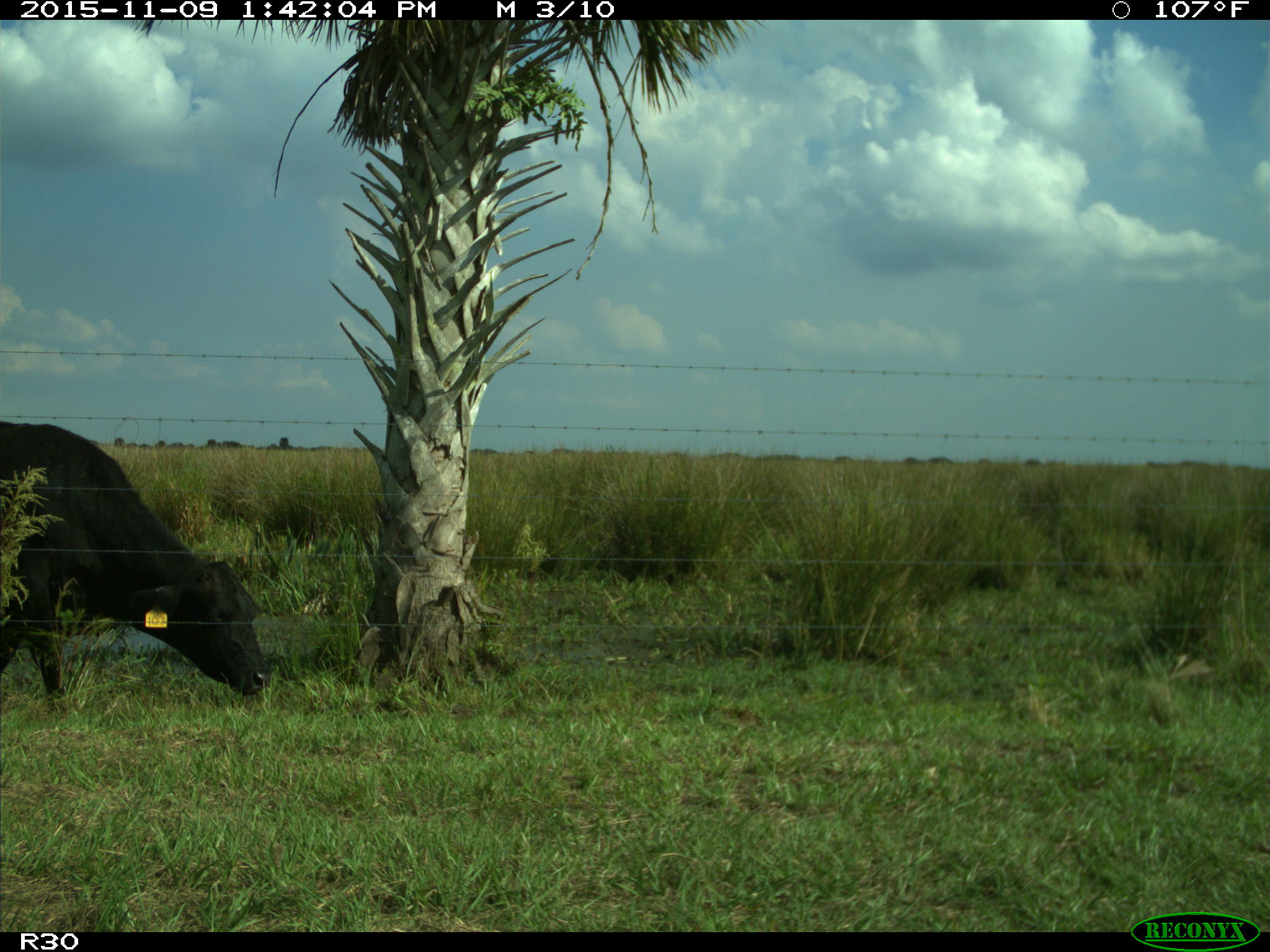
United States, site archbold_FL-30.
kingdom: Animalia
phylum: Chordata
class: Mammalia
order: Artiodactyla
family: Bovidae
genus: Bos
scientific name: Bos taurus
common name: domestic cow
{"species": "Bos taurus (domestic cow)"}